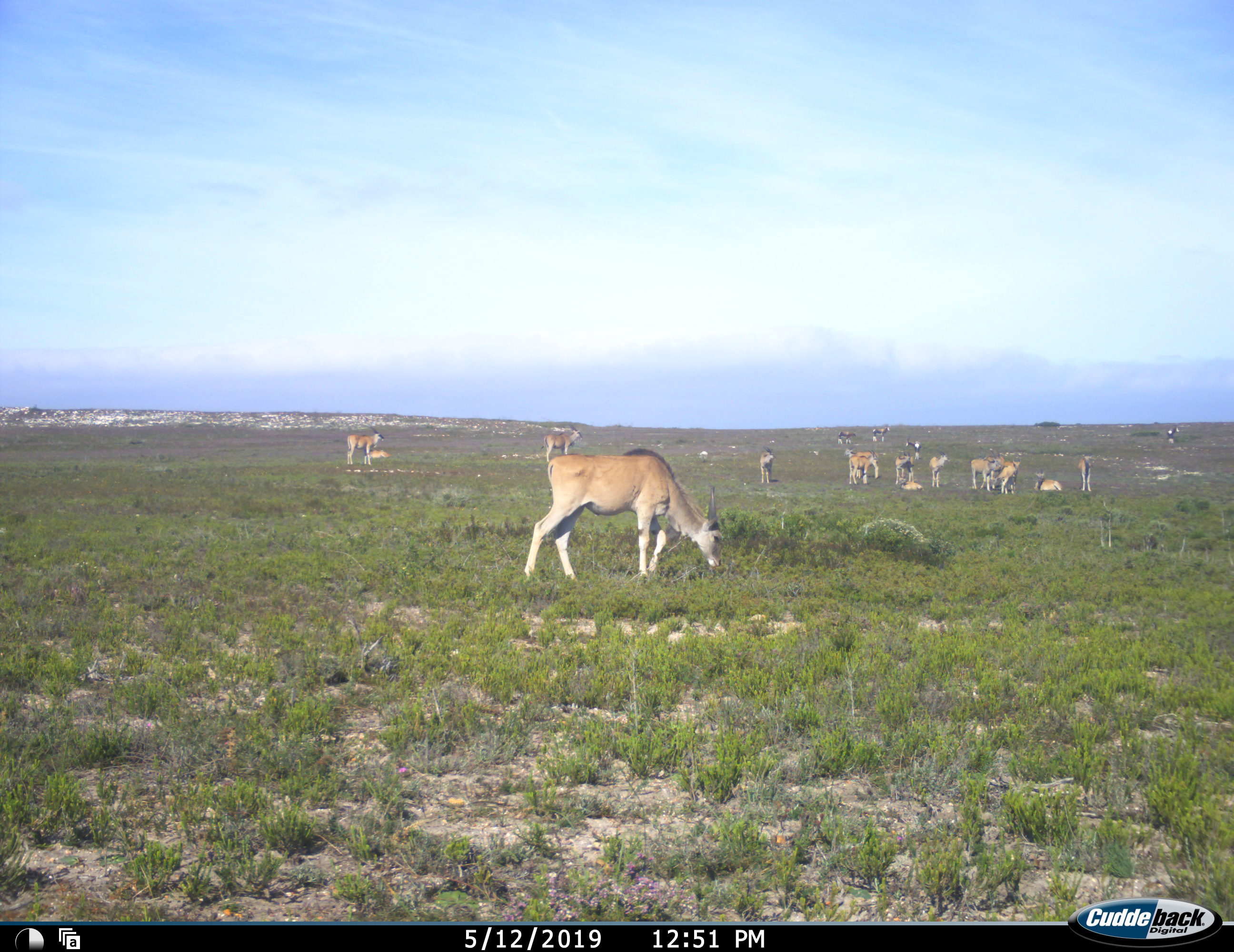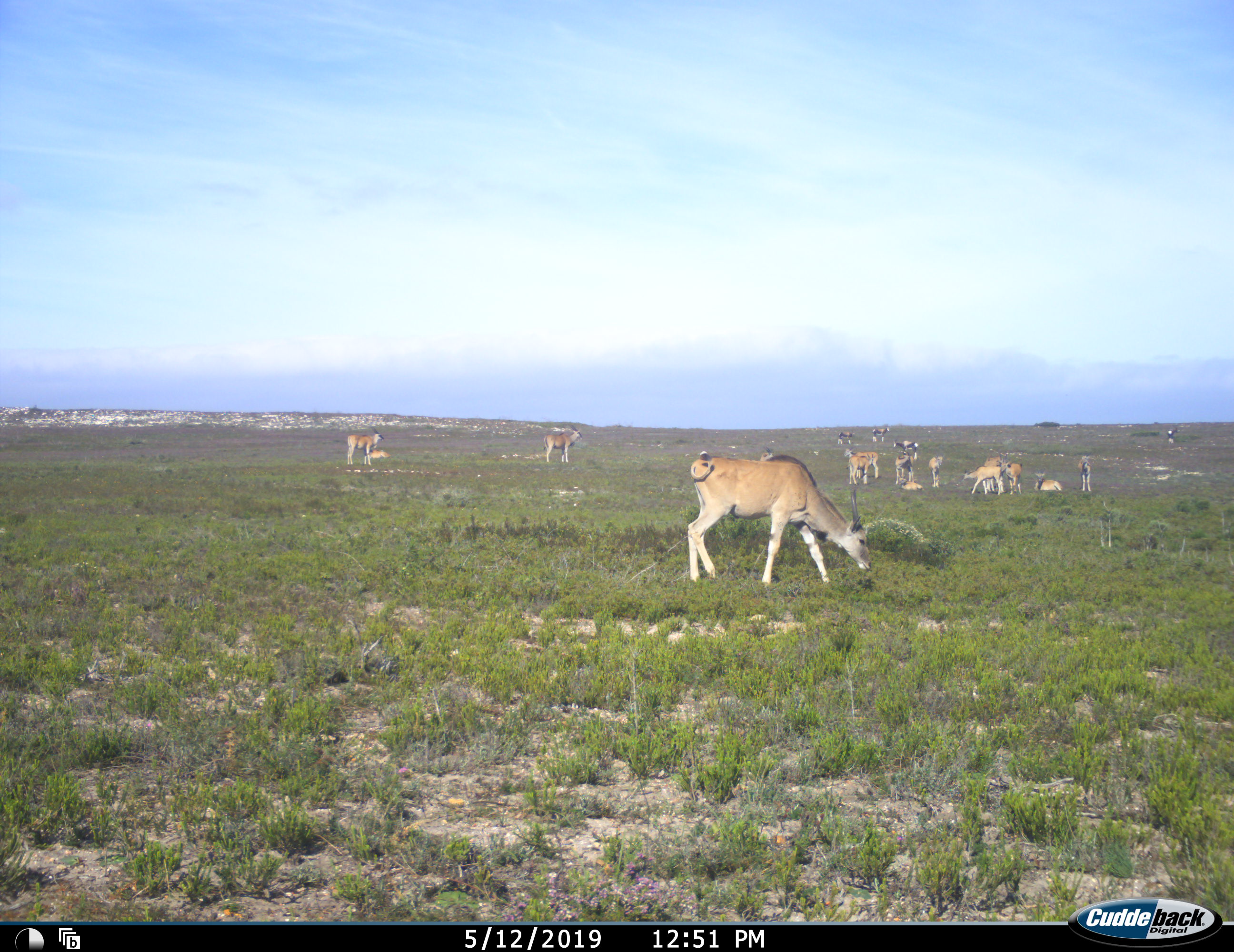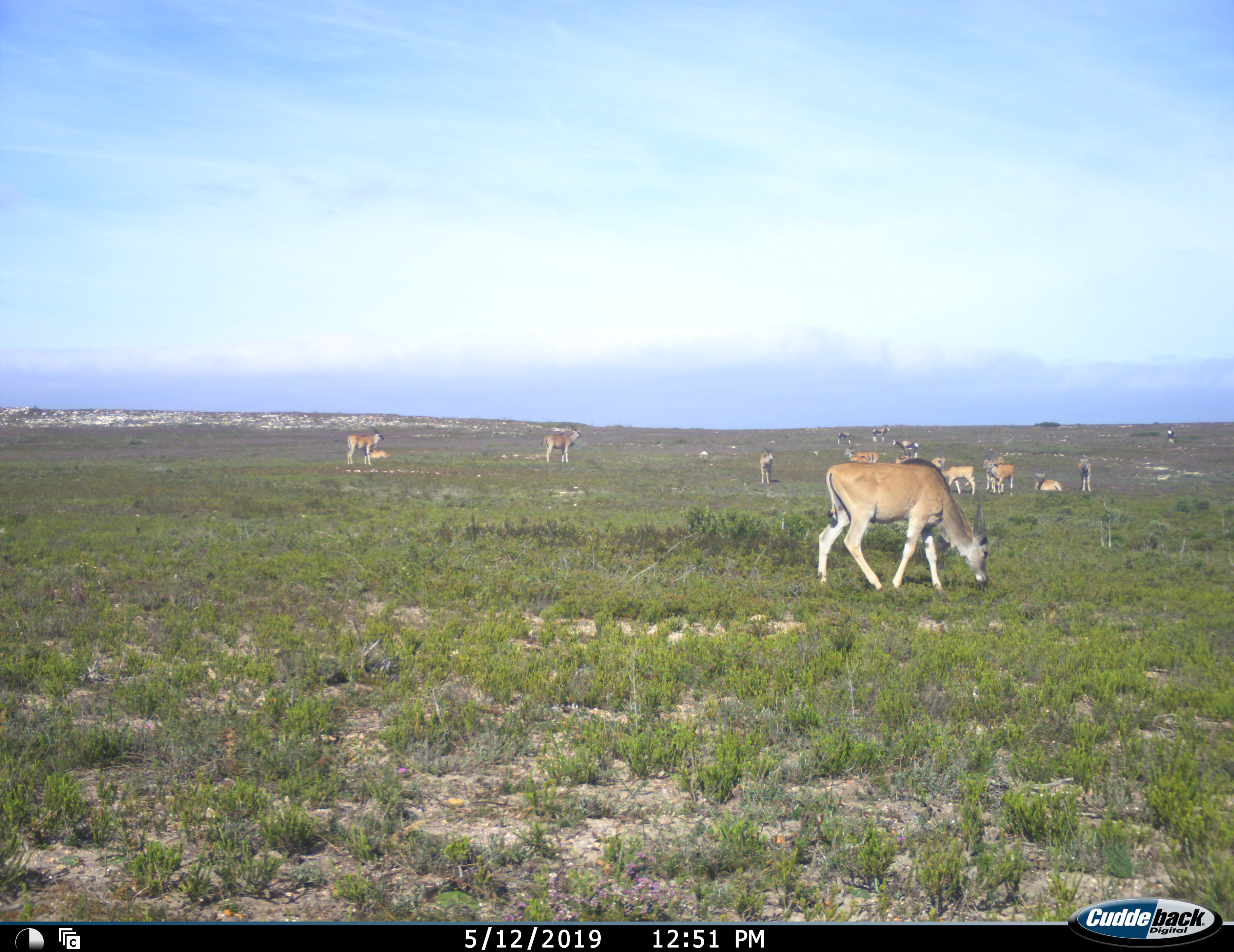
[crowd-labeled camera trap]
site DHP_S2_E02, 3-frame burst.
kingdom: Animalia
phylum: Chordata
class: Mammalia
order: Artiodactyla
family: Bovidae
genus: Damaliscus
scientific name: Damaliscus pygargus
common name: bontebok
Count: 4.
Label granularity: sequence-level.